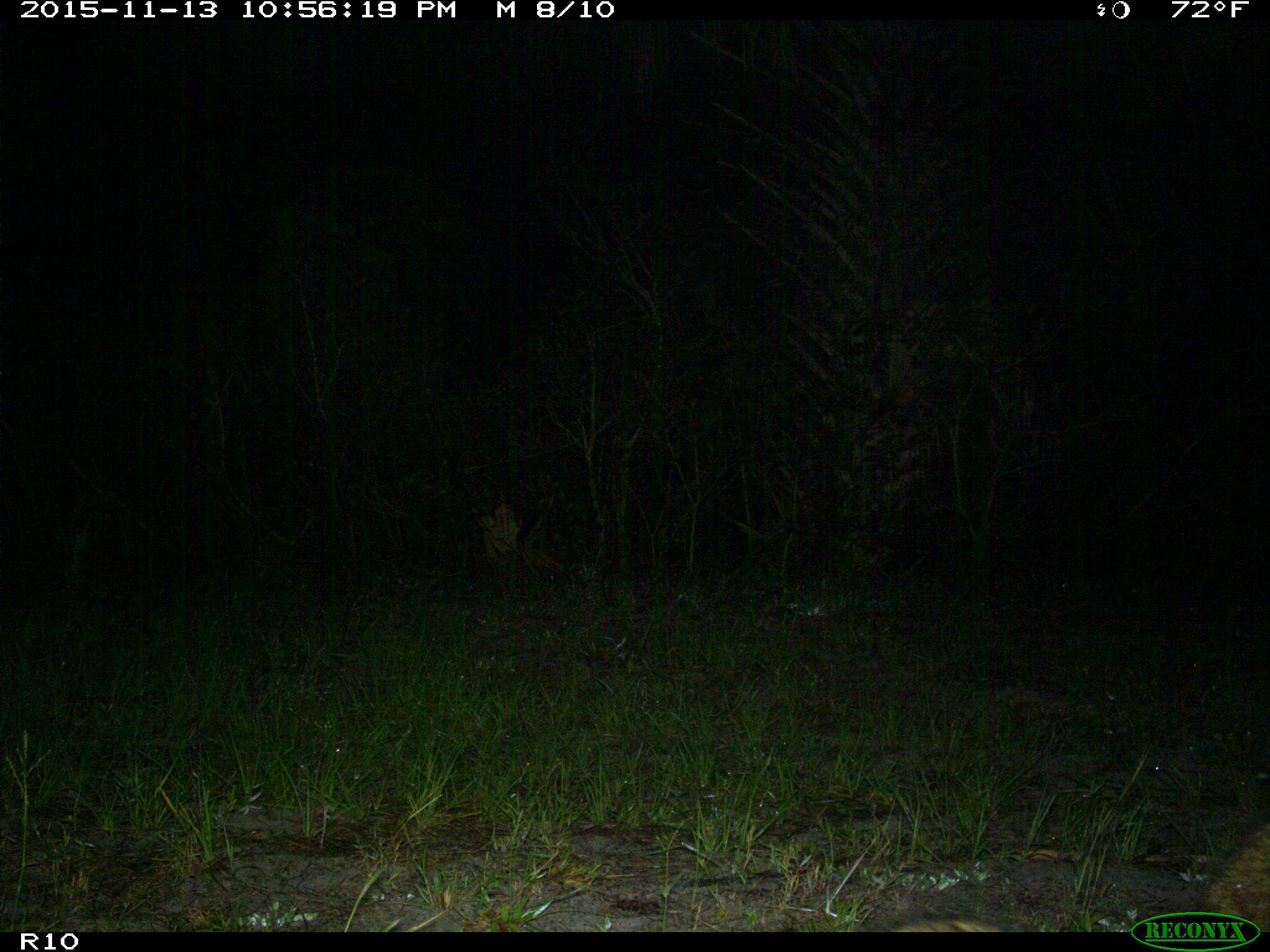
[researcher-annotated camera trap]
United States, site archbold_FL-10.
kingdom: Animalia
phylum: Chordata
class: Mammalia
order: Carnivora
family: Procyonidae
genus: Procyon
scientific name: Procyon lotor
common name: common raccoon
Procyon lotor (common raccoon).